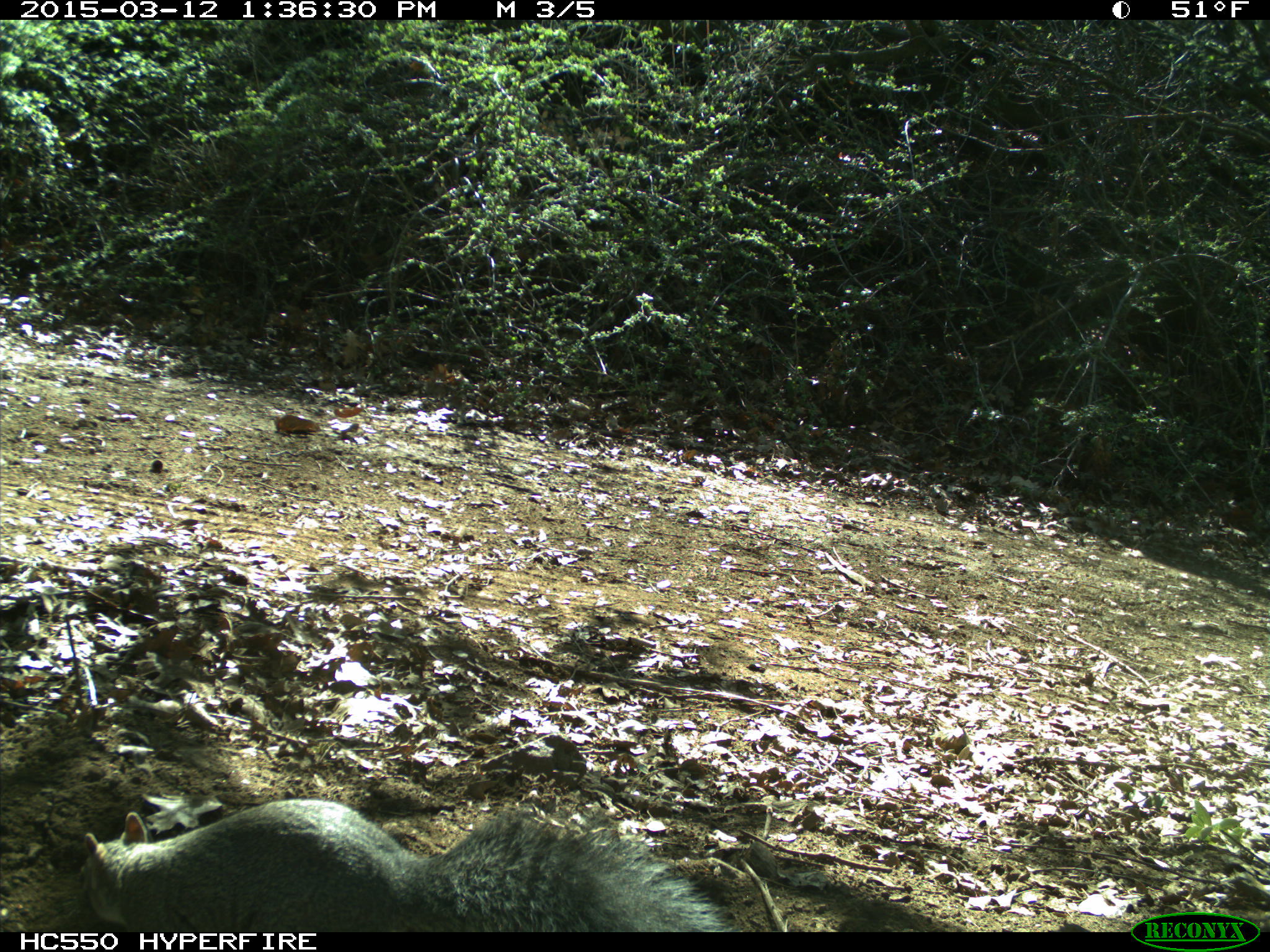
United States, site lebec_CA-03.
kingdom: Animalia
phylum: Chordata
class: Mammalia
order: Rodentia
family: Sciuridae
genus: Sciurus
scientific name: Sciurus carolinensis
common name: eastern gray squirrel